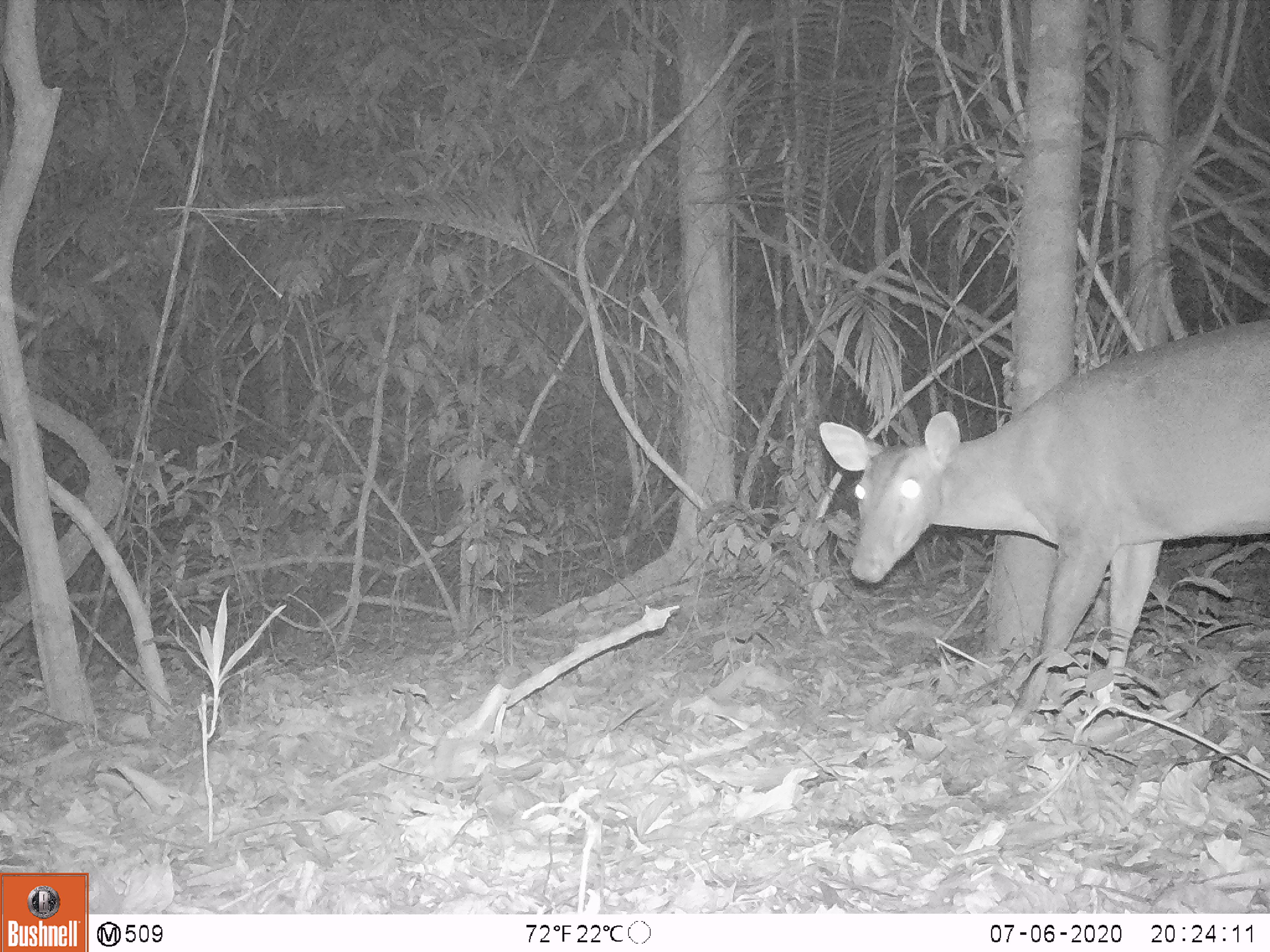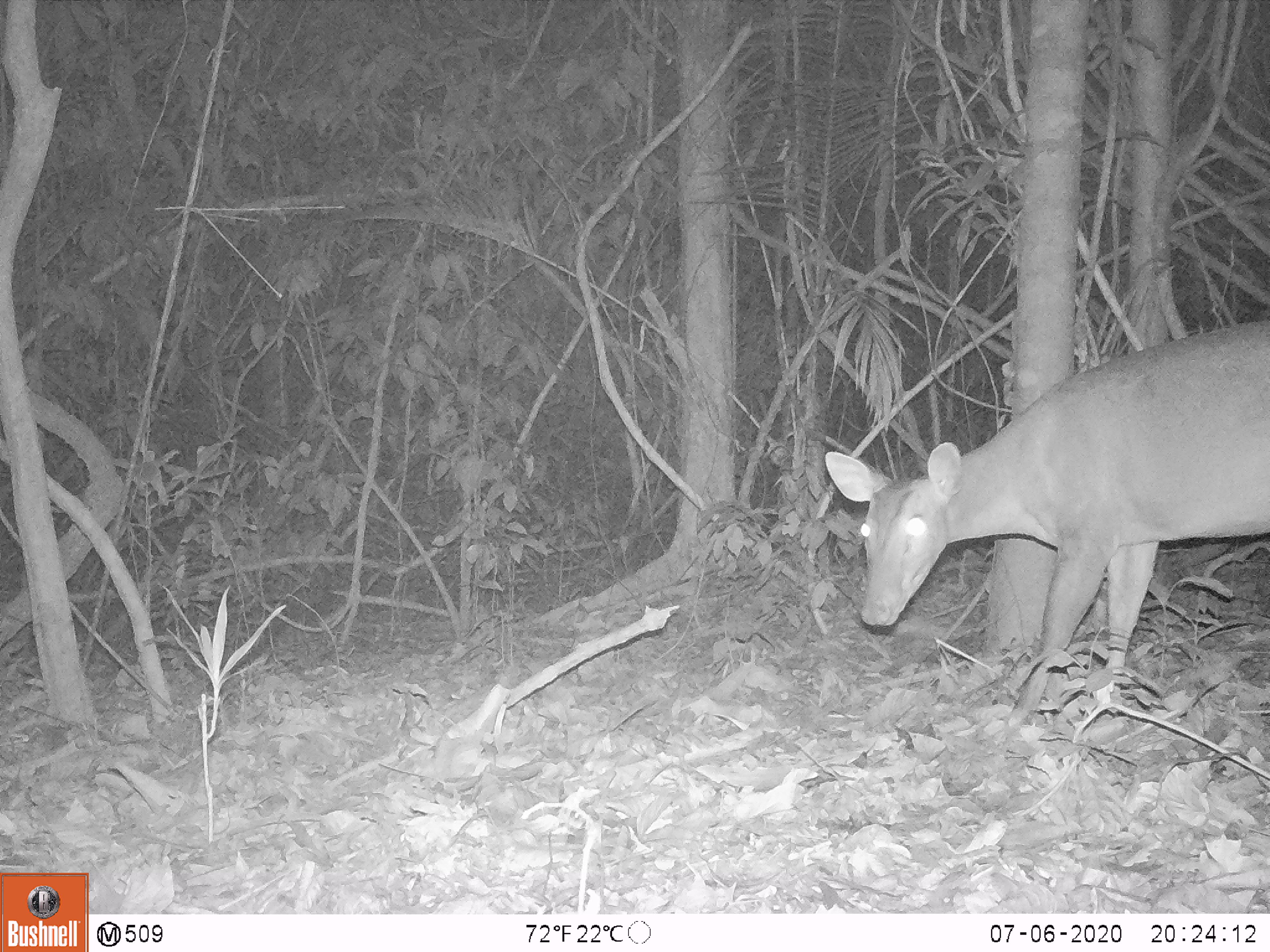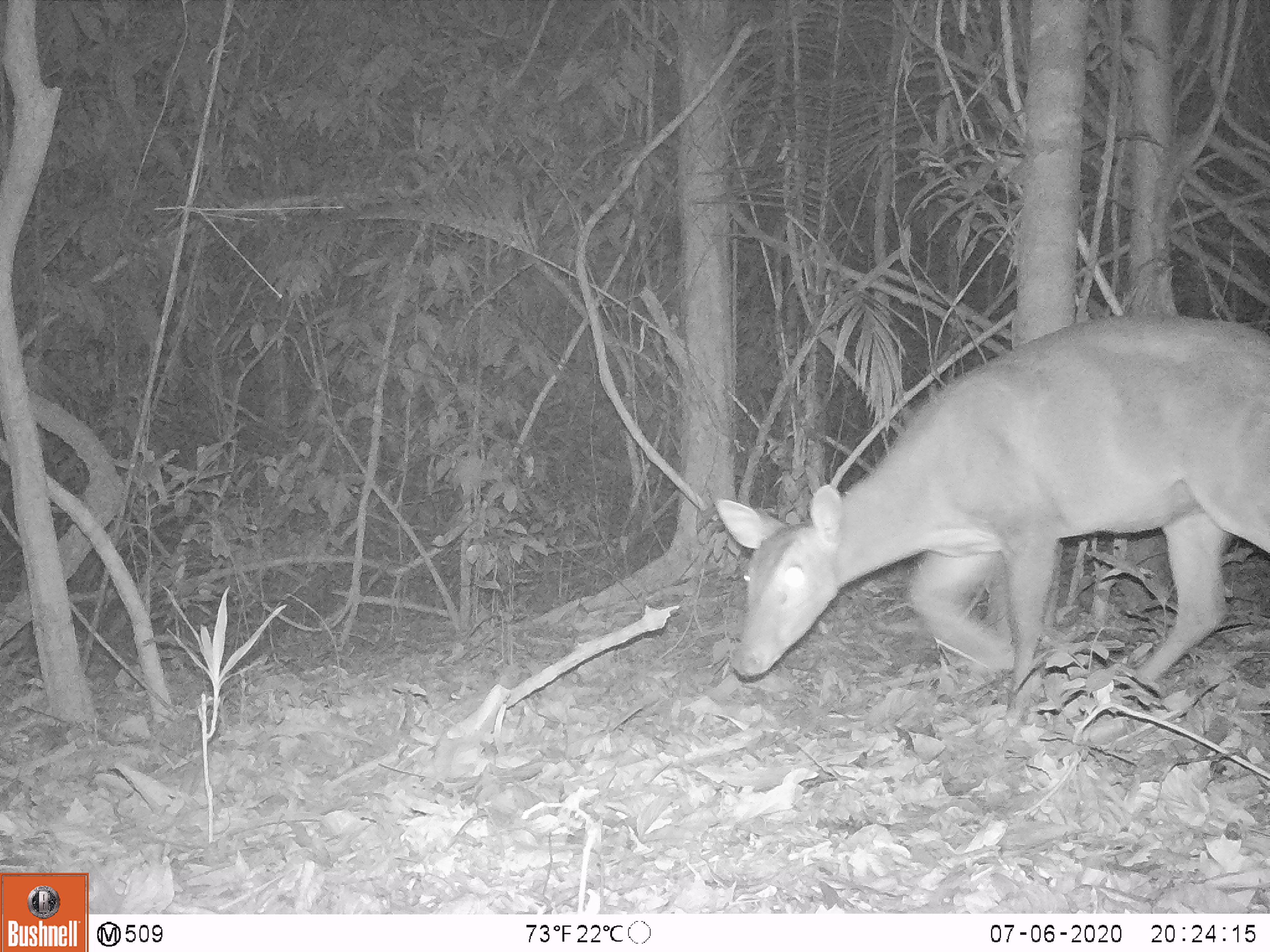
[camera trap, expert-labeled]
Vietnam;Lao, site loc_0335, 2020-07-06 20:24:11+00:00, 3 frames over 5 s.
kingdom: Animalia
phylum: Chordata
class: Mammalia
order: Artiodactyla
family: Cervidae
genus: Muntiacus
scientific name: Muntiacus vuquangensis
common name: large-antlered muntjac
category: large antlered muntjac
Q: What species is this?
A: Large antlered muntjac (large-antlered muntjac) (Muntiacus vuquangensis).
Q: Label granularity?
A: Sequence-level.